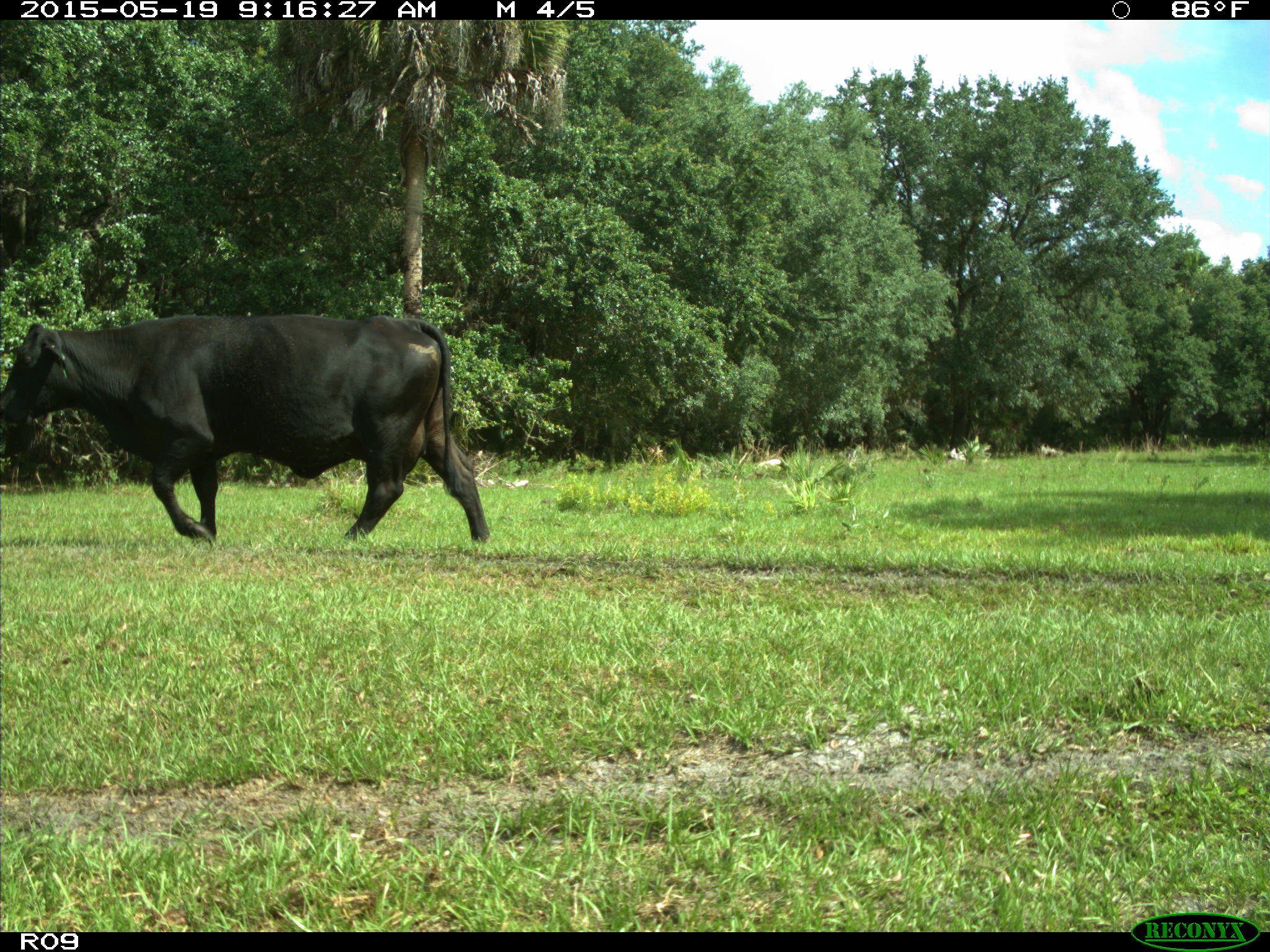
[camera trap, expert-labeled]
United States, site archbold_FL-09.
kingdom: Animalia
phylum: Chordata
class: Mammalia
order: Artiodactyla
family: Bovidae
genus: Bos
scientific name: Bos taurus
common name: domestic cow